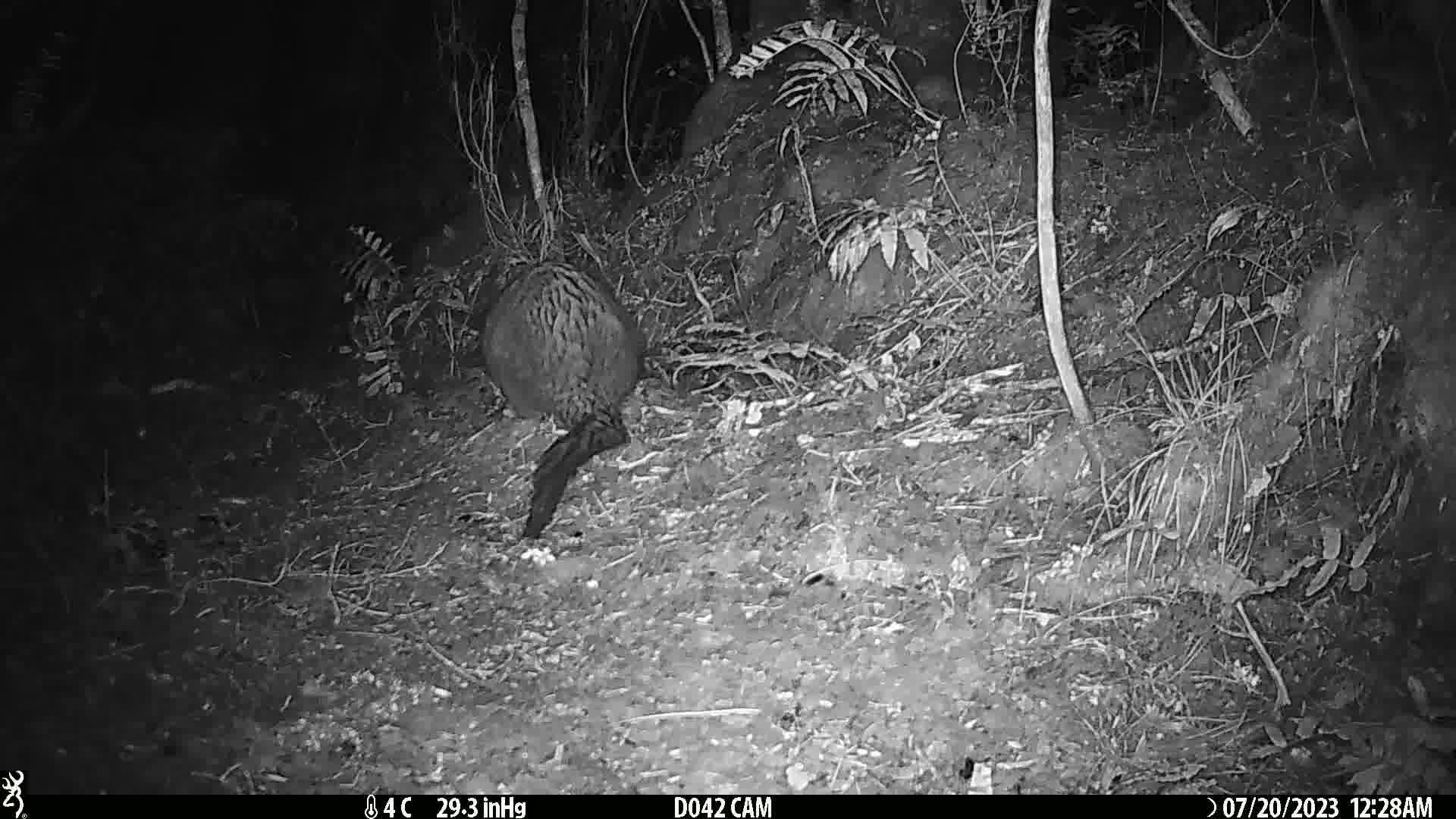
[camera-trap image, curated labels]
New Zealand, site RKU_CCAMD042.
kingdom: Animalia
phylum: Chordata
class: Mammalia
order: Diprotodontia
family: Phalangeridae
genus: Trichosurus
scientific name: Trichosurus vulpecula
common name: common brushtail possum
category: possum